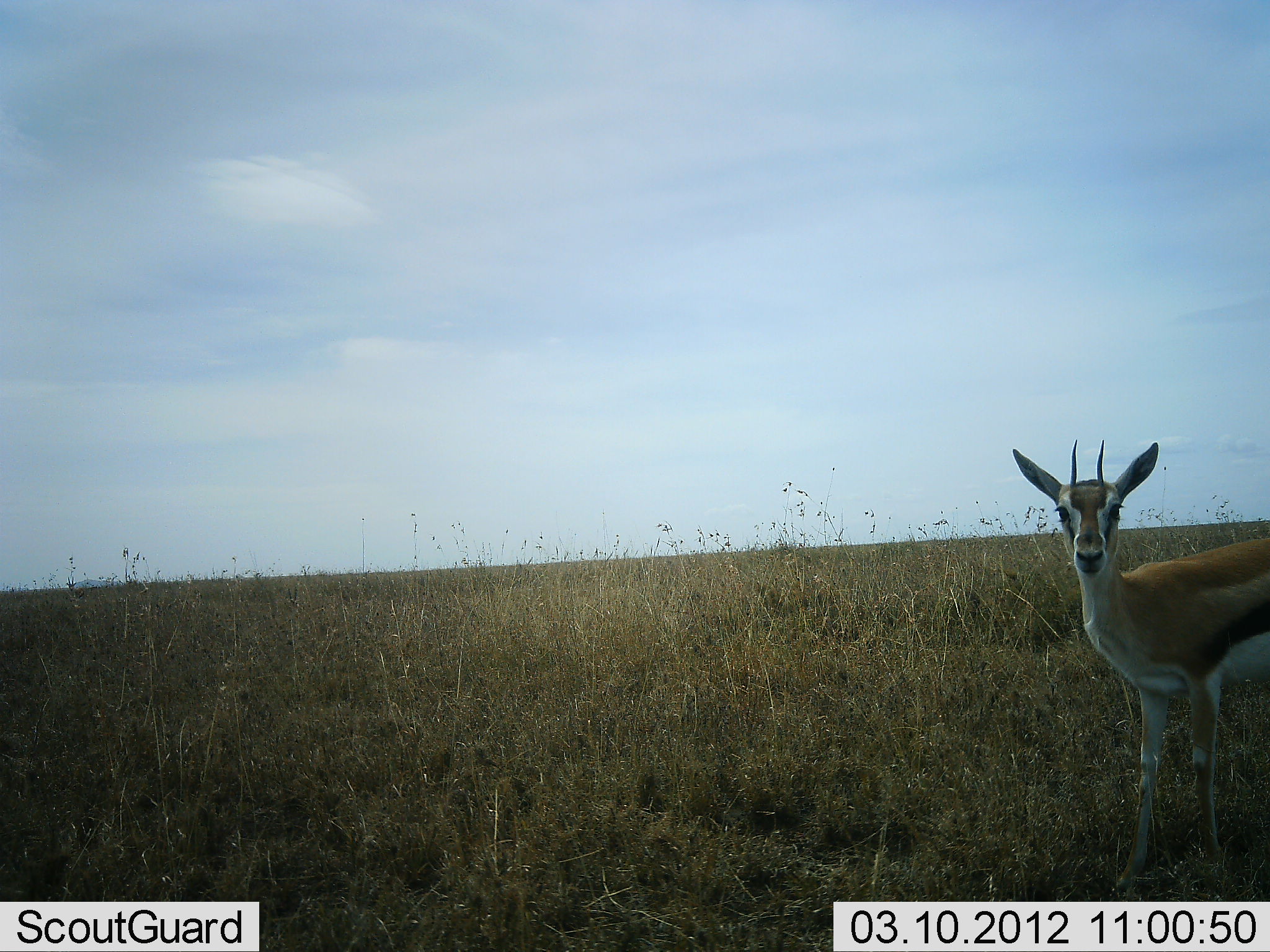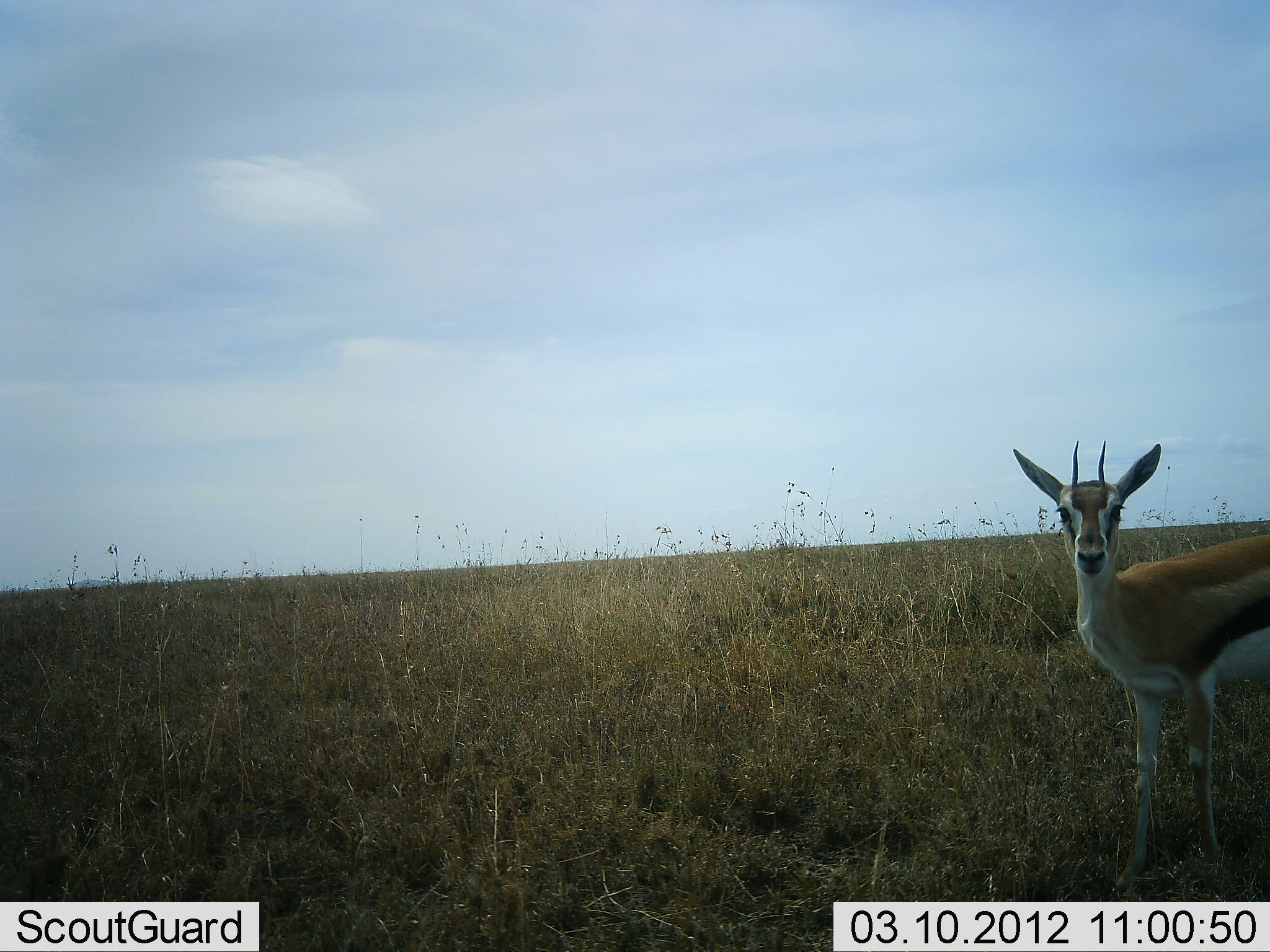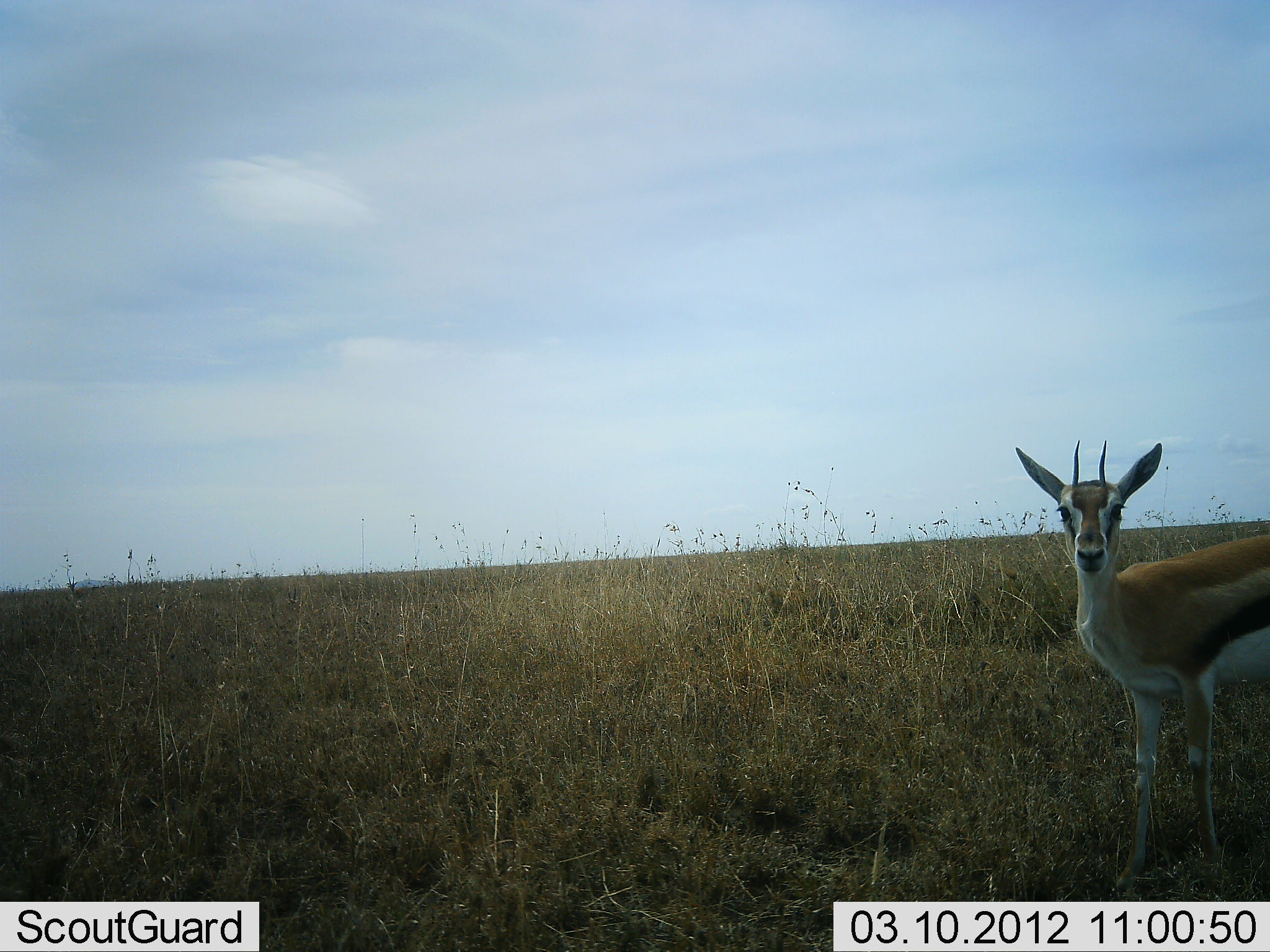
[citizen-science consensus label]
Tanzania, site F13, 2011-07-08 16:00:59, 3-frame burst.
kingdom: Animalia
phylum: Chordata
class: Mammalia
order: Artiodactyla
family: Bovidae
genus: Eudorcas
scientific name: Eudorcas thomsonii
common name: thomson's gazelle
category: gazellethomsons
Gazellethomsons (thomson's gazelle) (Eudorcas thomsonii), count 1. Behavior (volunteer vote fractions): standing 90%, resting 0%, moving 10%, interacting 0%. Young present (vote fraction): 10%. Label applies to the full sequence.